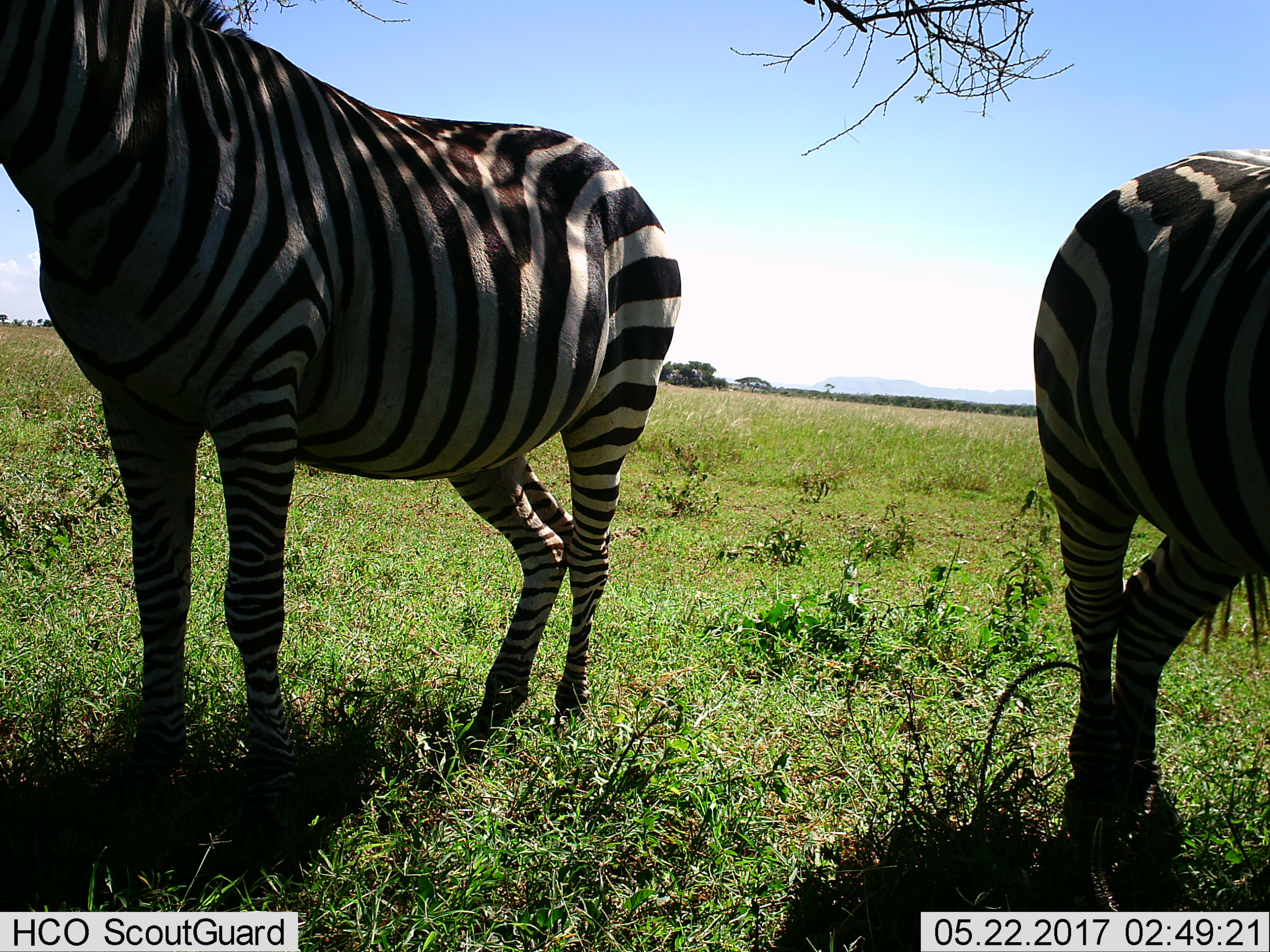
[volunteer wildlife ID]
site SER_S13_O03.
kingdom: Animalia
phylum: Chordata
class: Mammalia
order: Perissodactyla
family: Equidae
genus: Equus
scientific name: Equus quagga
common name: plains zebra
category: zebraplains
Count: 2.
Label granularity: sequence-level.